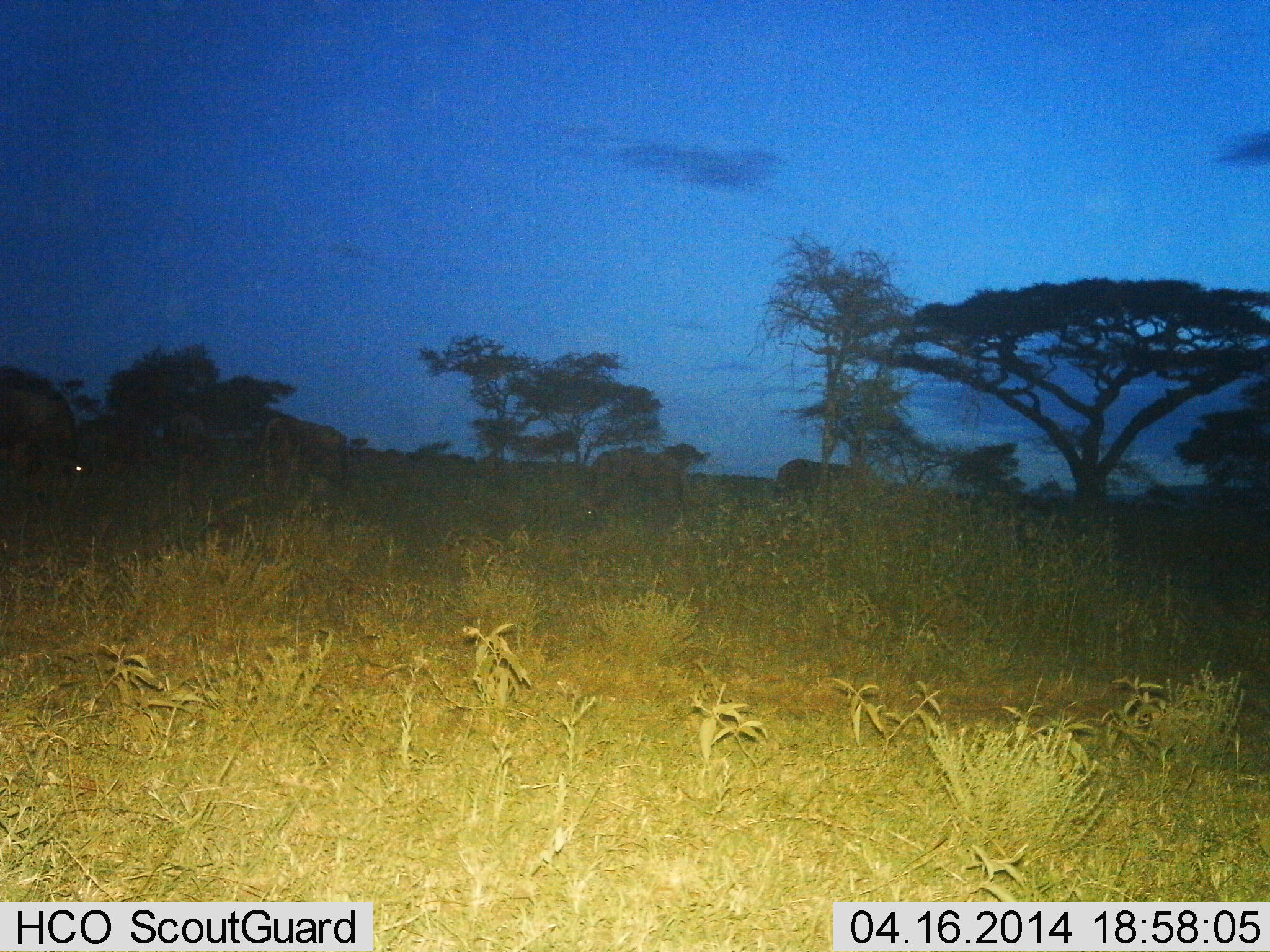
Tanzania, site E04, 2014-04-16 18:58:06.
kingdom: Animalia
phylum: Chordata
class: Mammalia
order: Artiodactyla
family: Bovidae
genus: Connochaetes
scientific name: Connochaetes taurinus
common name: blue wildebeest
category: wildebeest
Wildebeest (blue wildebeest) (Connochaetes taurinus), count 6. Behavior (volunteer vote fractions): standing 56%, resting 0%, moving 44%, interacting 0%. Young present (vote fraction): 0%. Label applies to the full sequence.